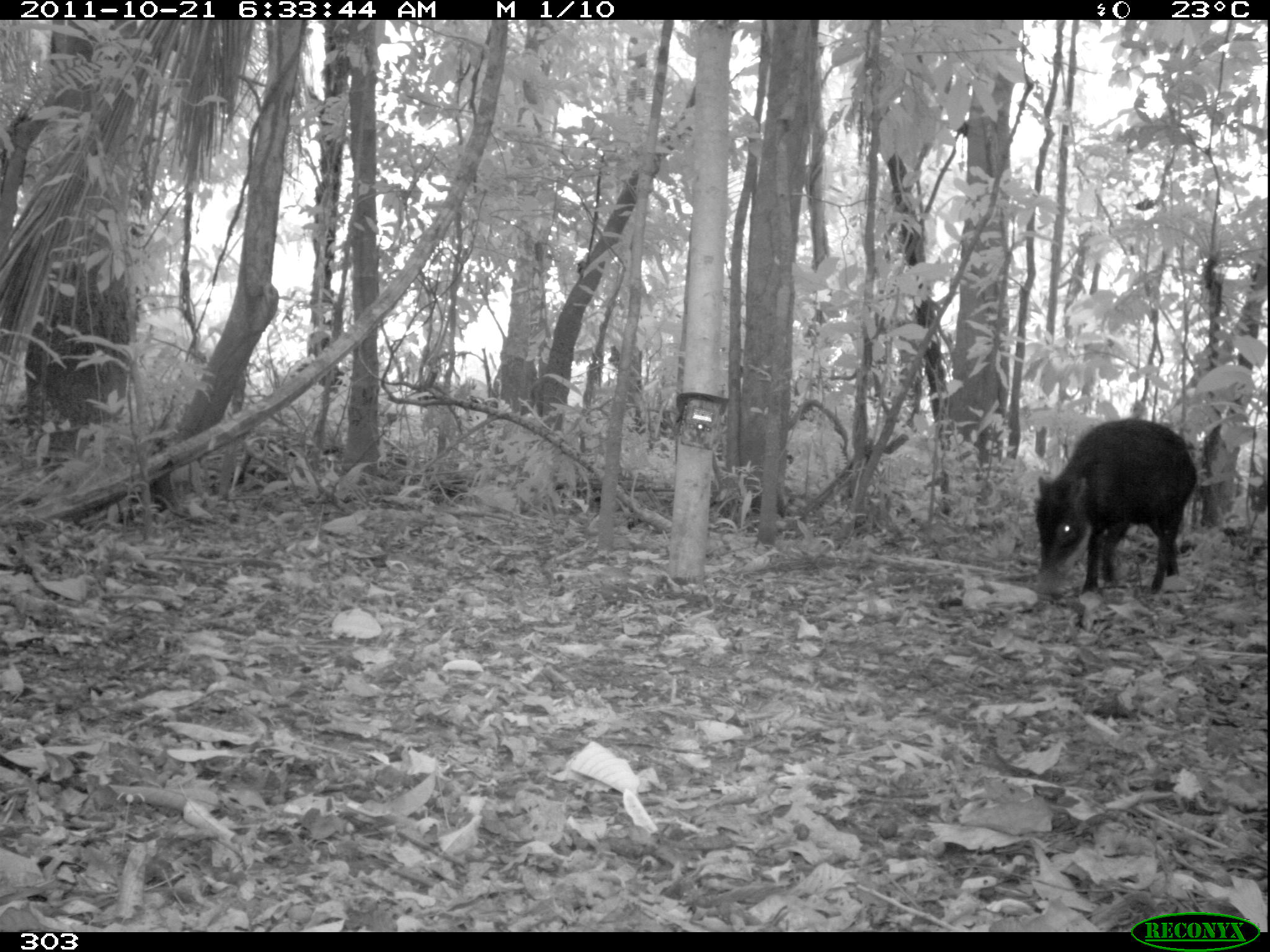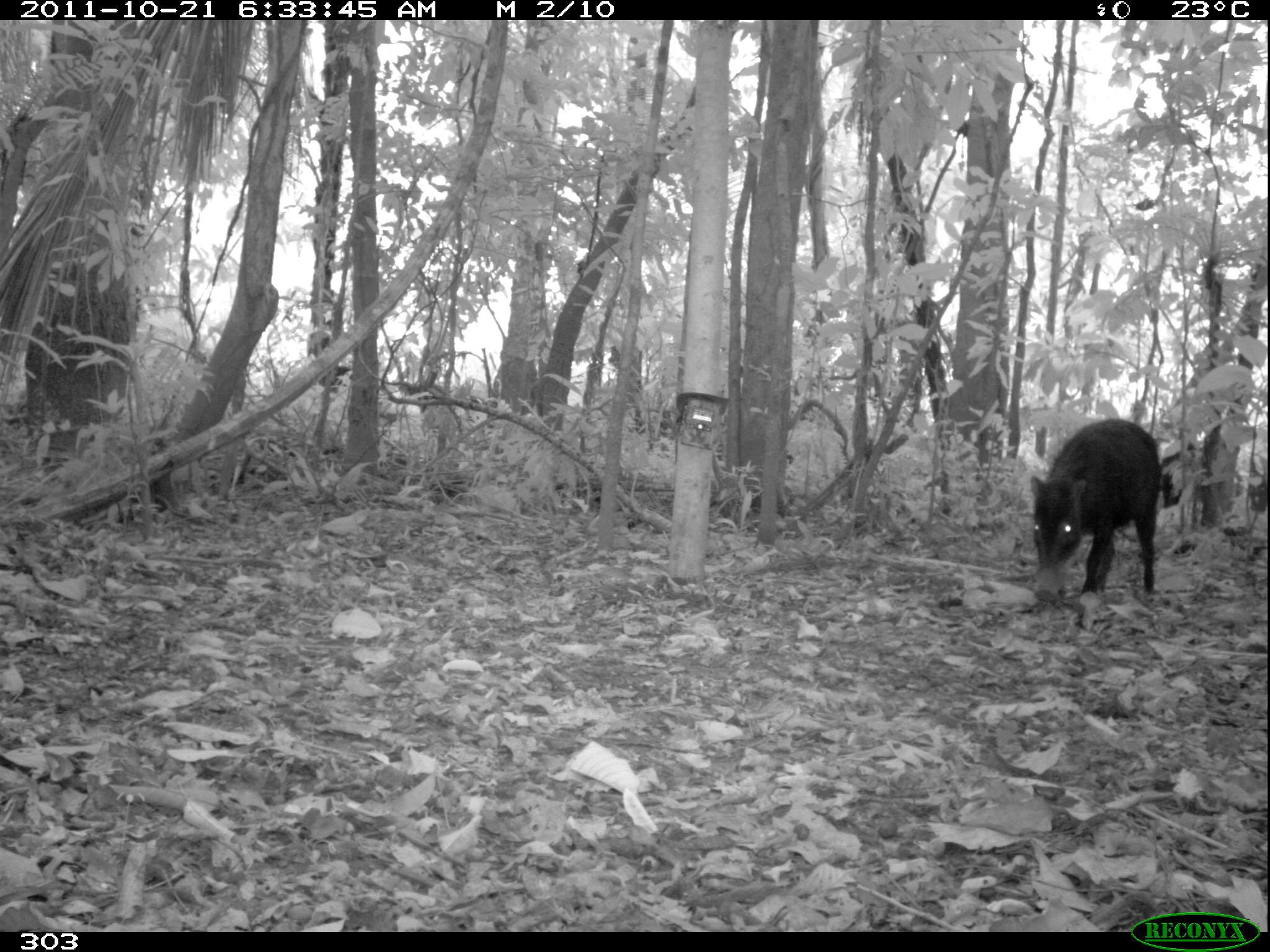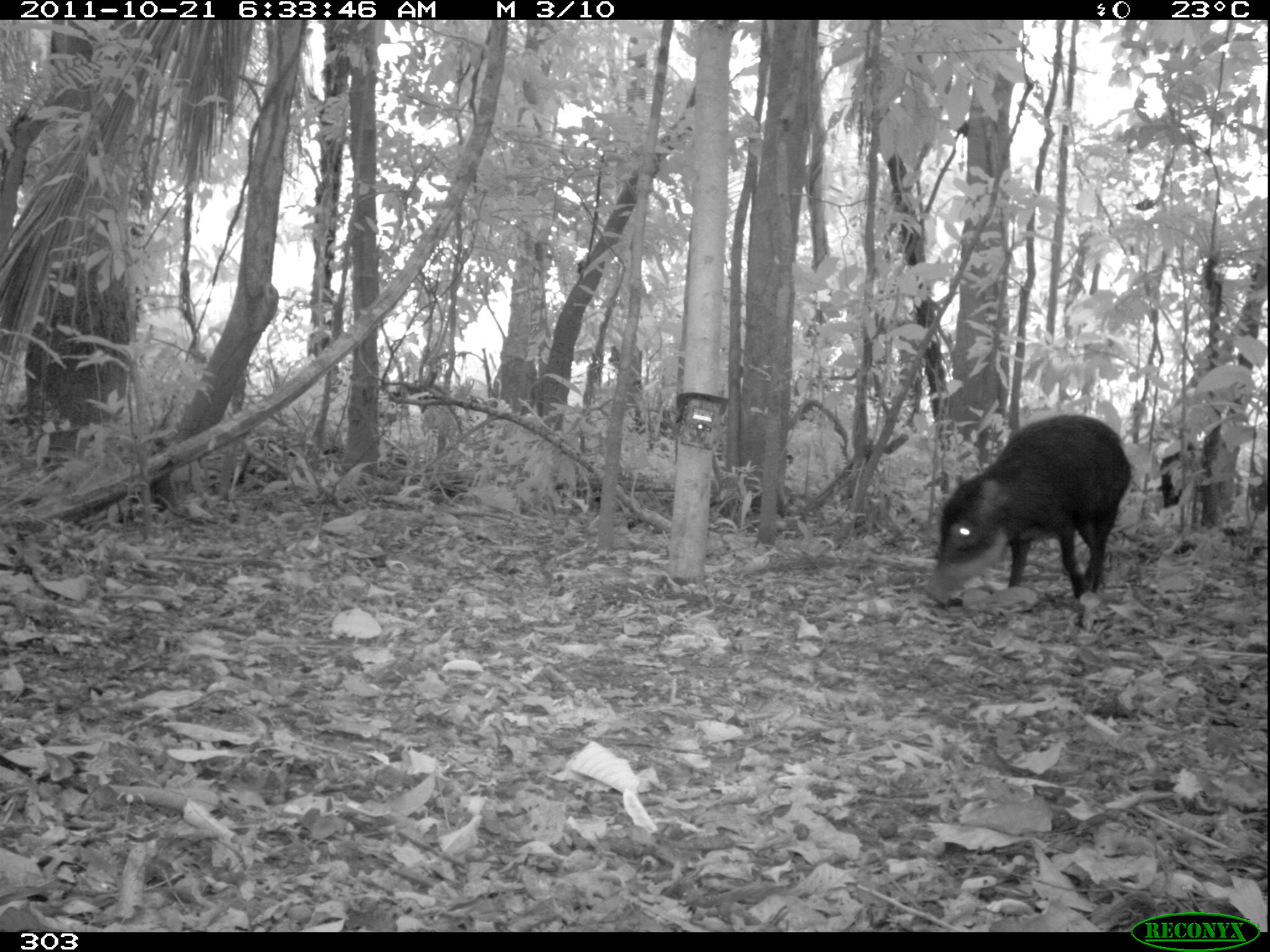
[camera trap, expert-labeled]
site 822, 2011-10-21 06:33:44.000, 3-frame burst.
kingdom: Animalia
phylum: Chordata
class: Mammalia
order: Artiodactyla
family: Tayassuidae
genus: Tayassu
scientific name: Tayassu pecari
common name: white-lipped peccary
Tayassu pecari (white-lipped peccary).